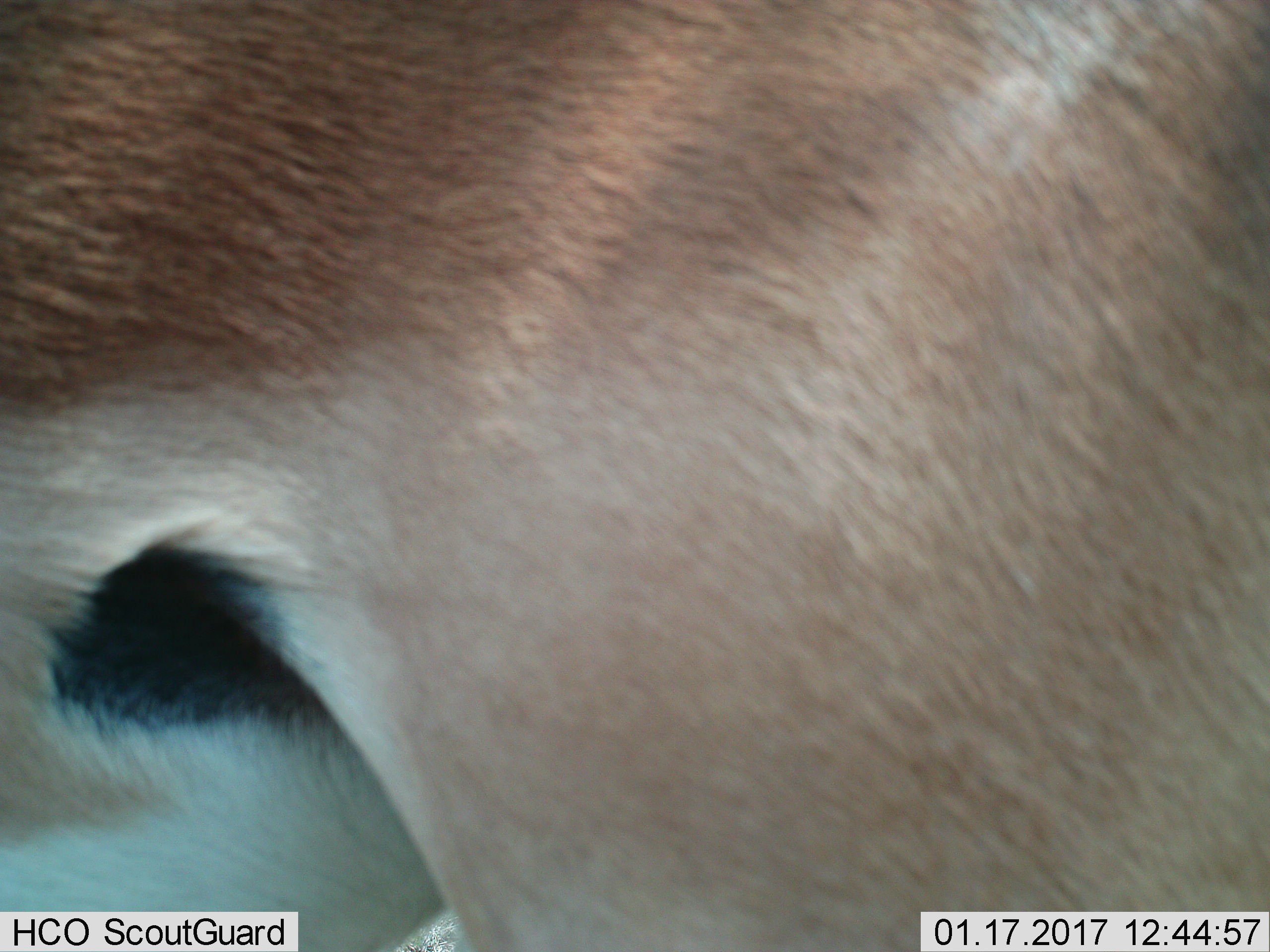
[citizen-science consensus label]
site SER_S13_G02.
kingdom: Animalia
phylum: Chordata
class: Mammalia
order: Artiodactyla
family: Bovidae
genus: Eudorcas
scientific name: Eudorcas thomsonii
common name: thomson's gazelle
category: gazellethomsons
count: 1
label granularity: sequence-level